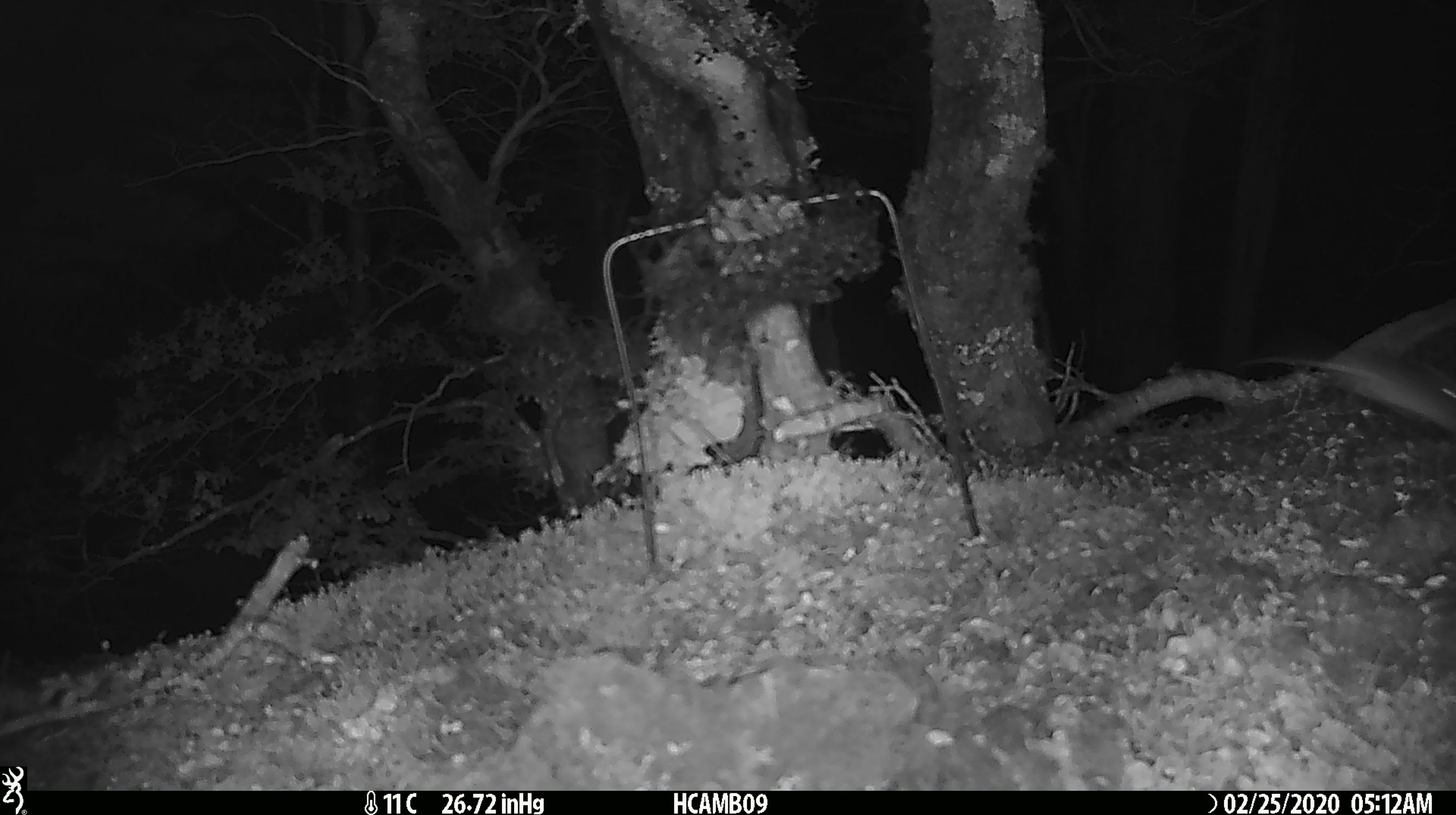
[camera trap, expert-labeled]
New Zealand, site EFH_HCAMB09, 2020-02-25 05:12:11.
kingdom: Animalia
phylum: Chordata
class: Mammalia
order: Rodentia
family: Muridae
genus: Mus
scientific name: Mus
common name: mouse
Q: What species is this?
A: Mouse (Mus).